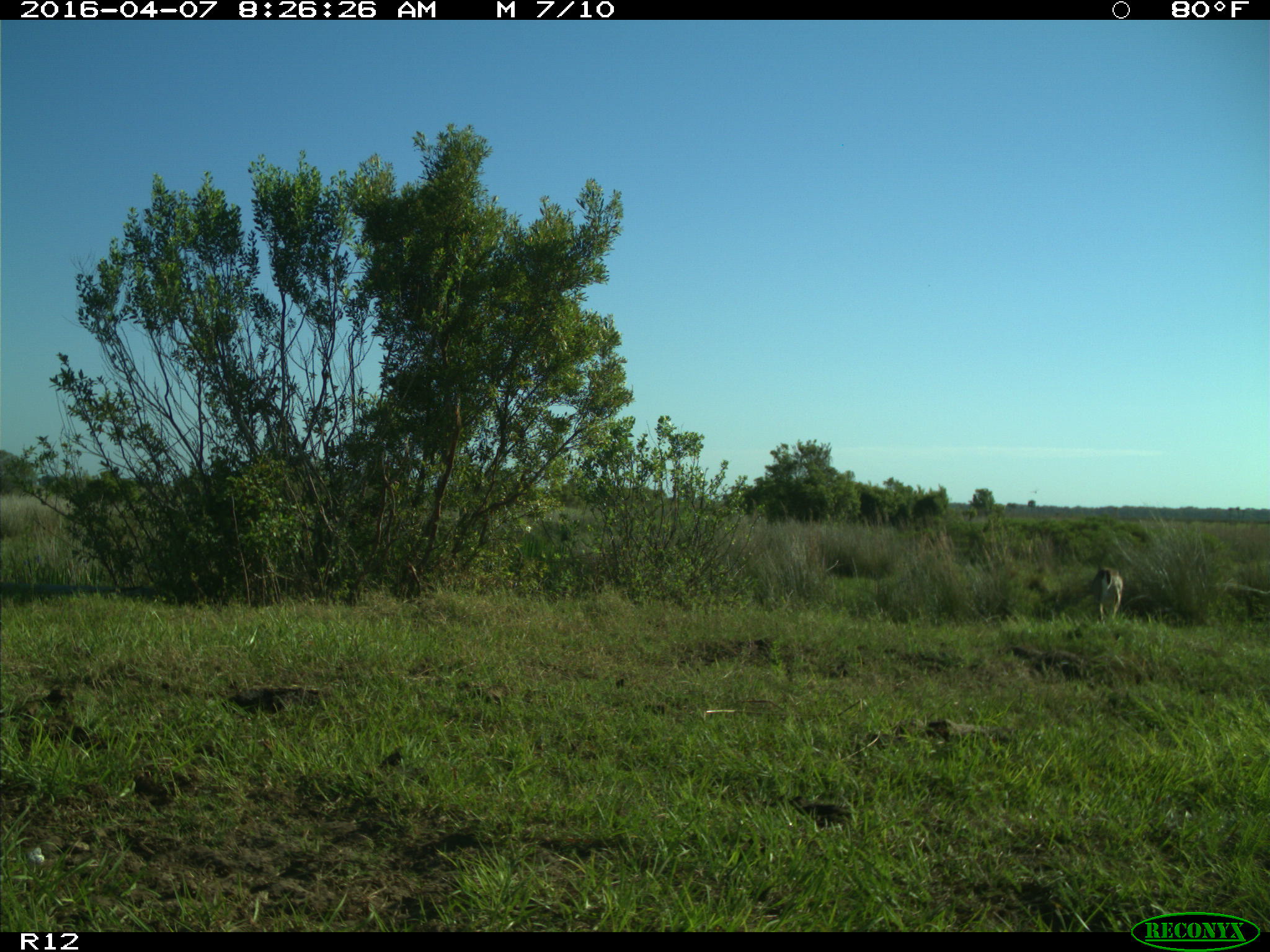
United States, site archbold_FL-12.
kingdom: Animalia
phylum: Chordata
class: Mammalia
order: Artiodactyla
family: Cervidae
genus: Odocoileus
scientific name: Odocoileus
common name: deer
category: unidentified deer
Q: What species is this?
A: Unidentified deer (deer) (Odocoileus).